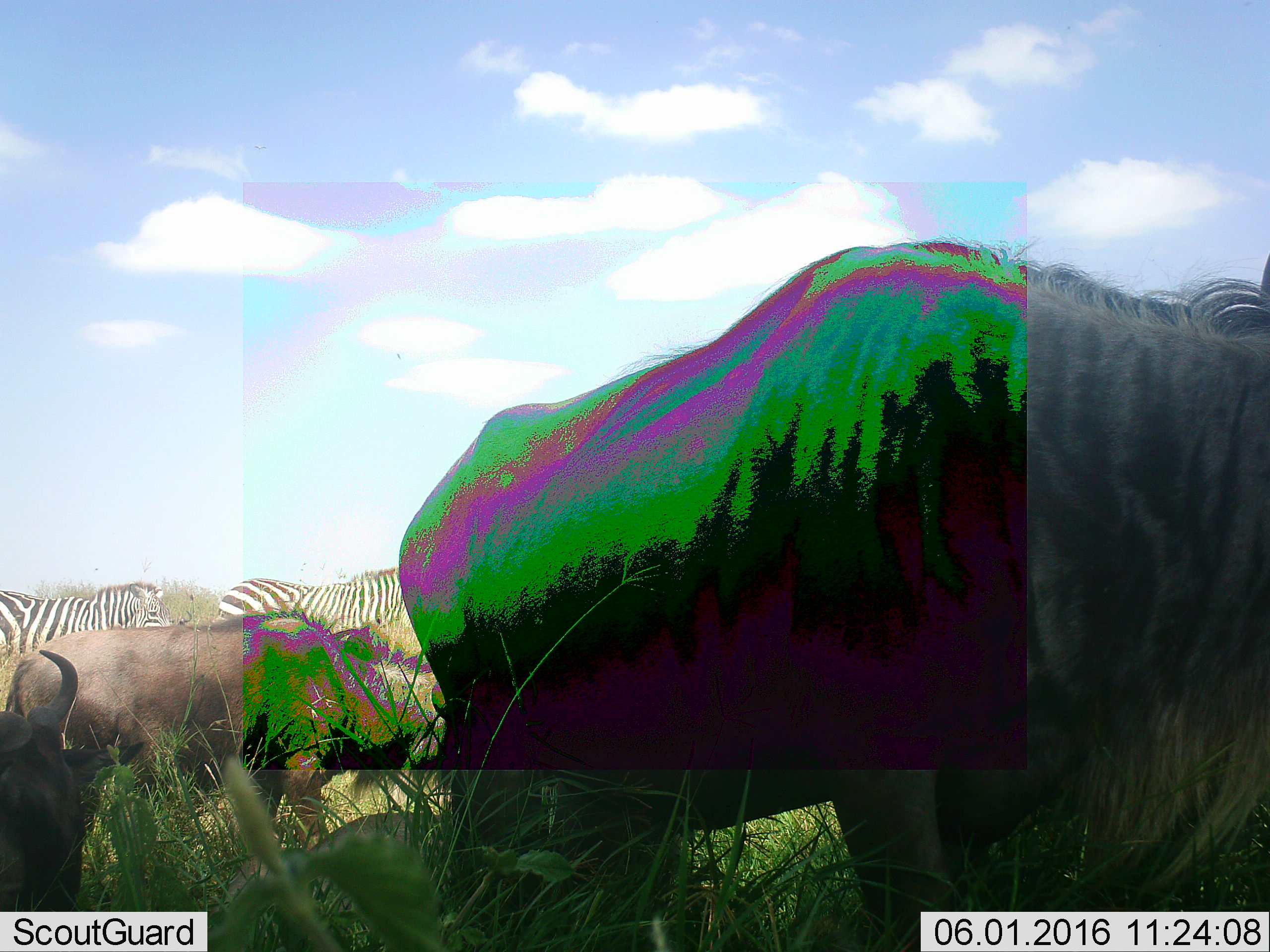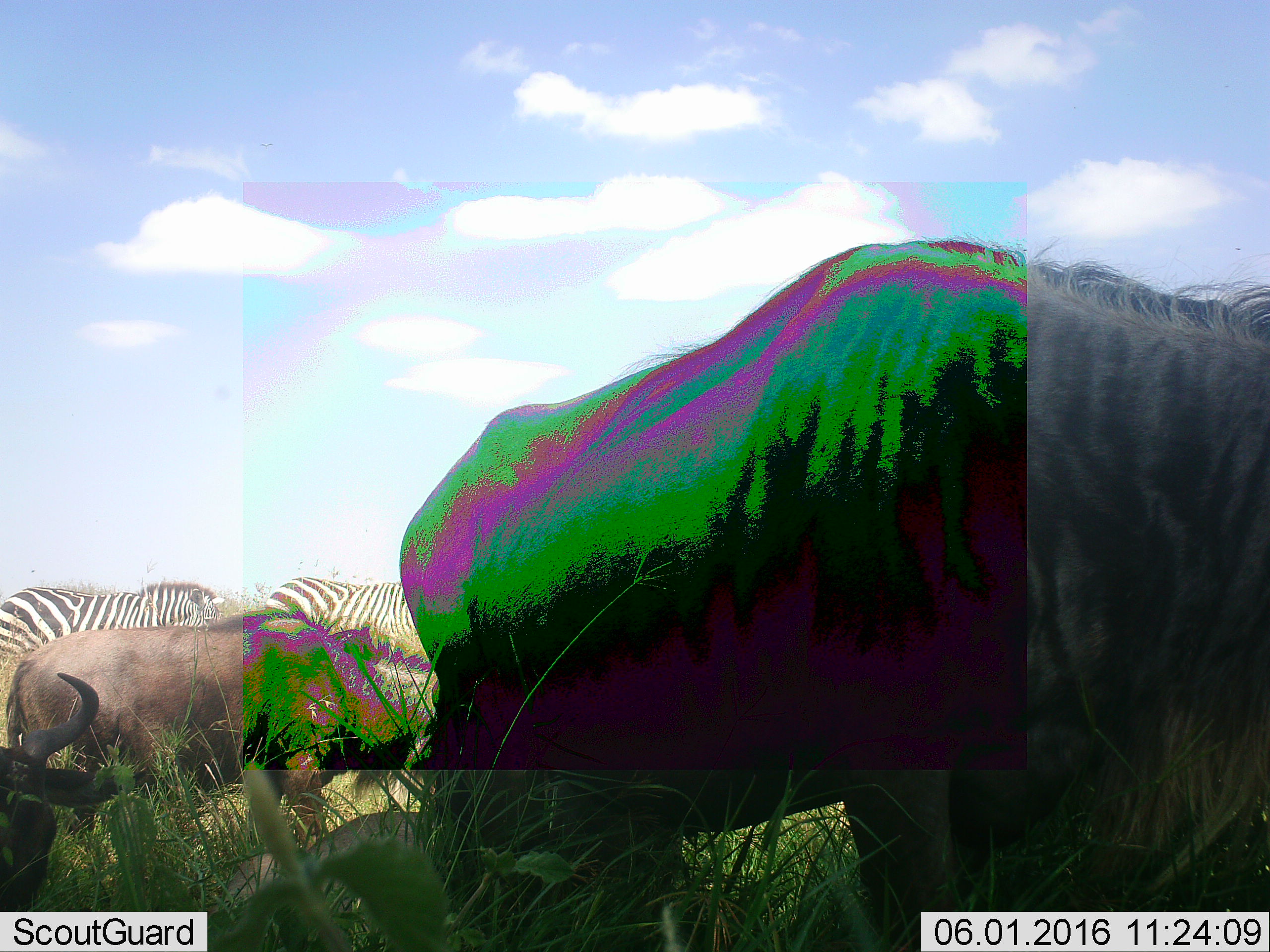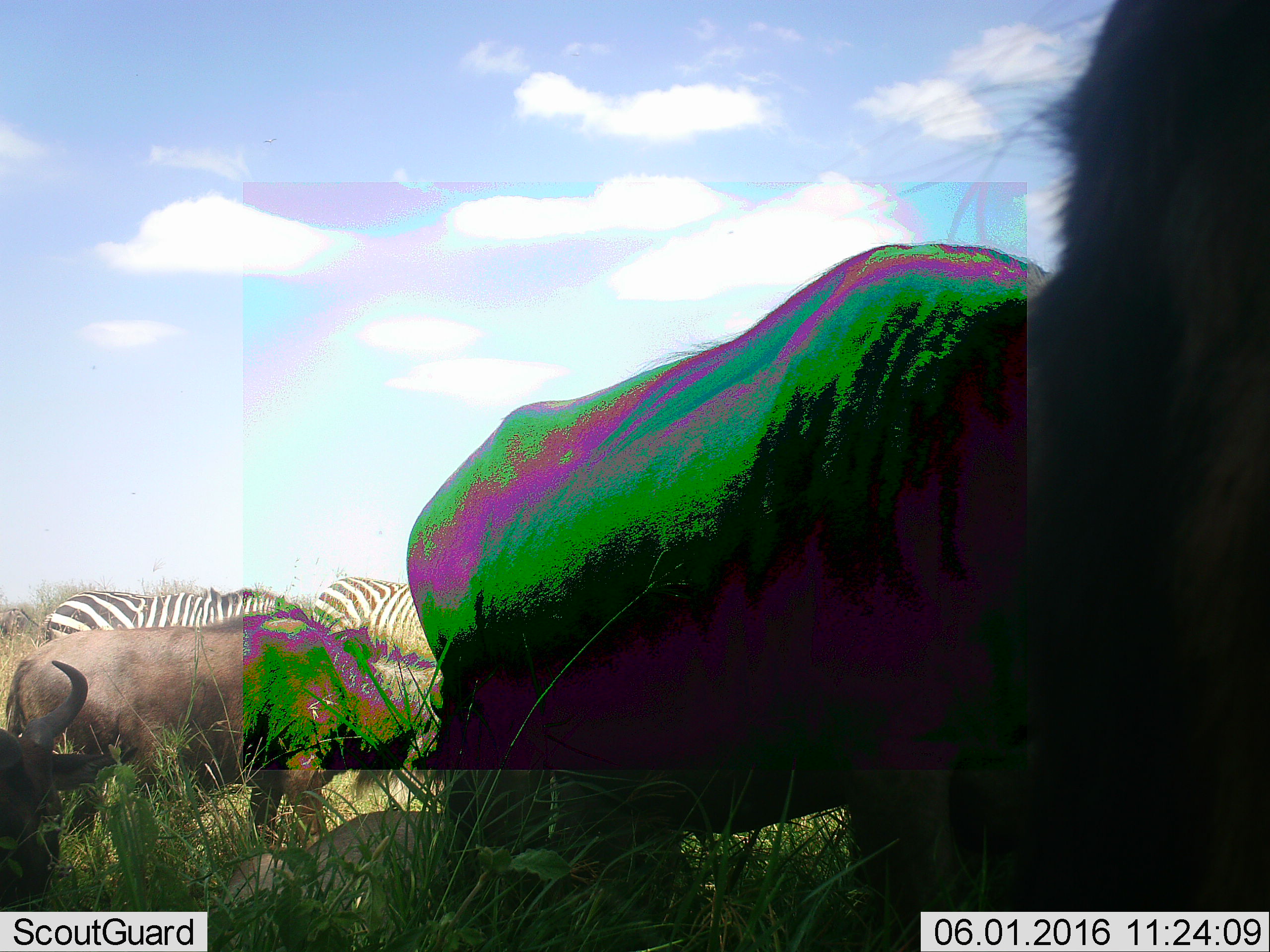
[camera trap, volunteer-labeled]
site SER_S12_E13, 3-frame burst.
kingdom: Animalia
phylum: Chordata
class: Mammalia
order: Artiodactyla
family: Bovidae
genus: Connochaetes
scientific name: Connochaetes taurinus taurinus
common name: blue wildebeest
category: wildebeestblue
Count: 4.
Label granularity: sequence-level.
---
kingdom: Animalia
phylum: Chordata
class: Mammalia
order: Perissodactyla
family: Equidae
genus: Equus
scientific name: Equus quagga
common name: plains zebra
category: zebraplains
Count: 2.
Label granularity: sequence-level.